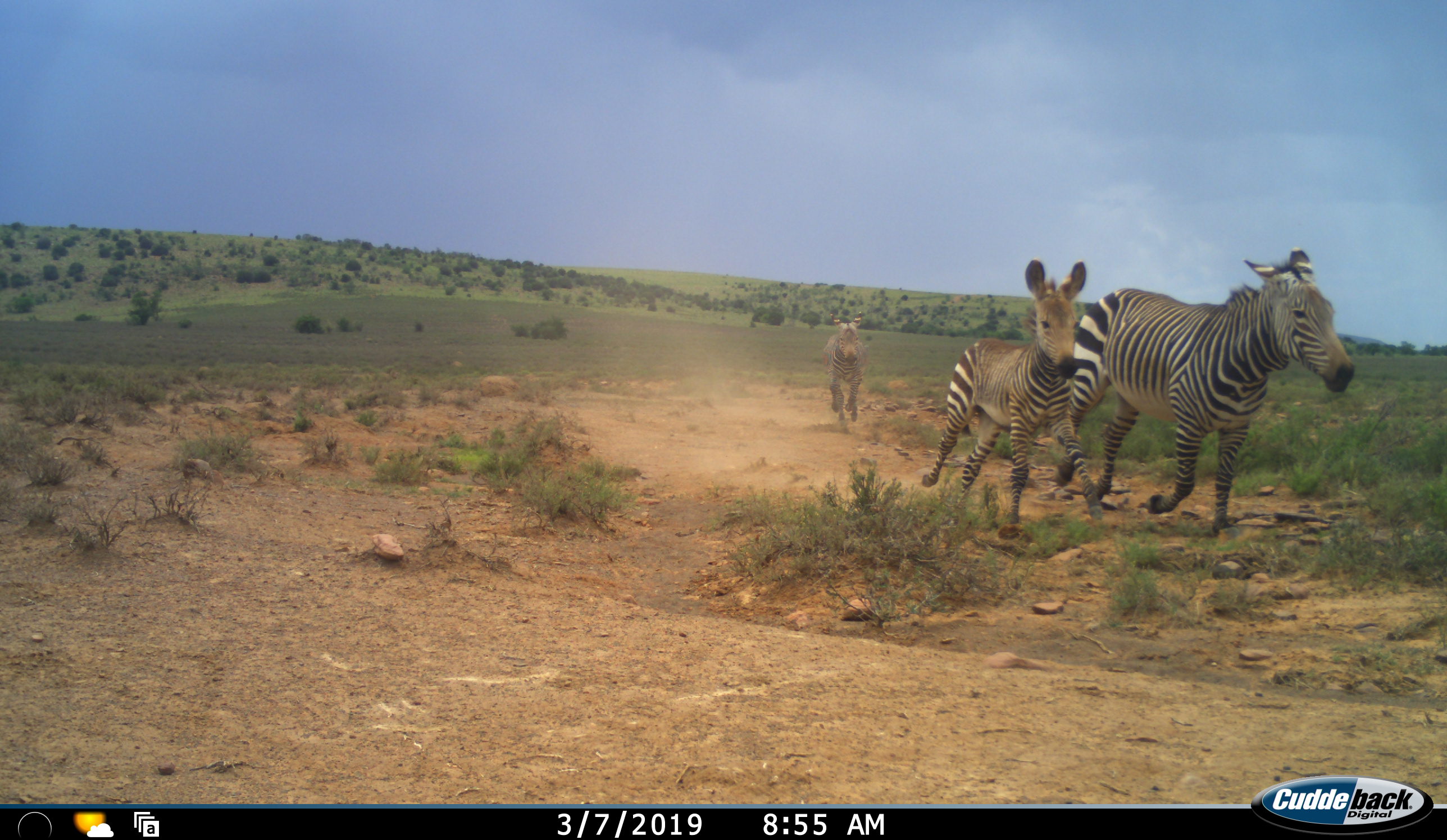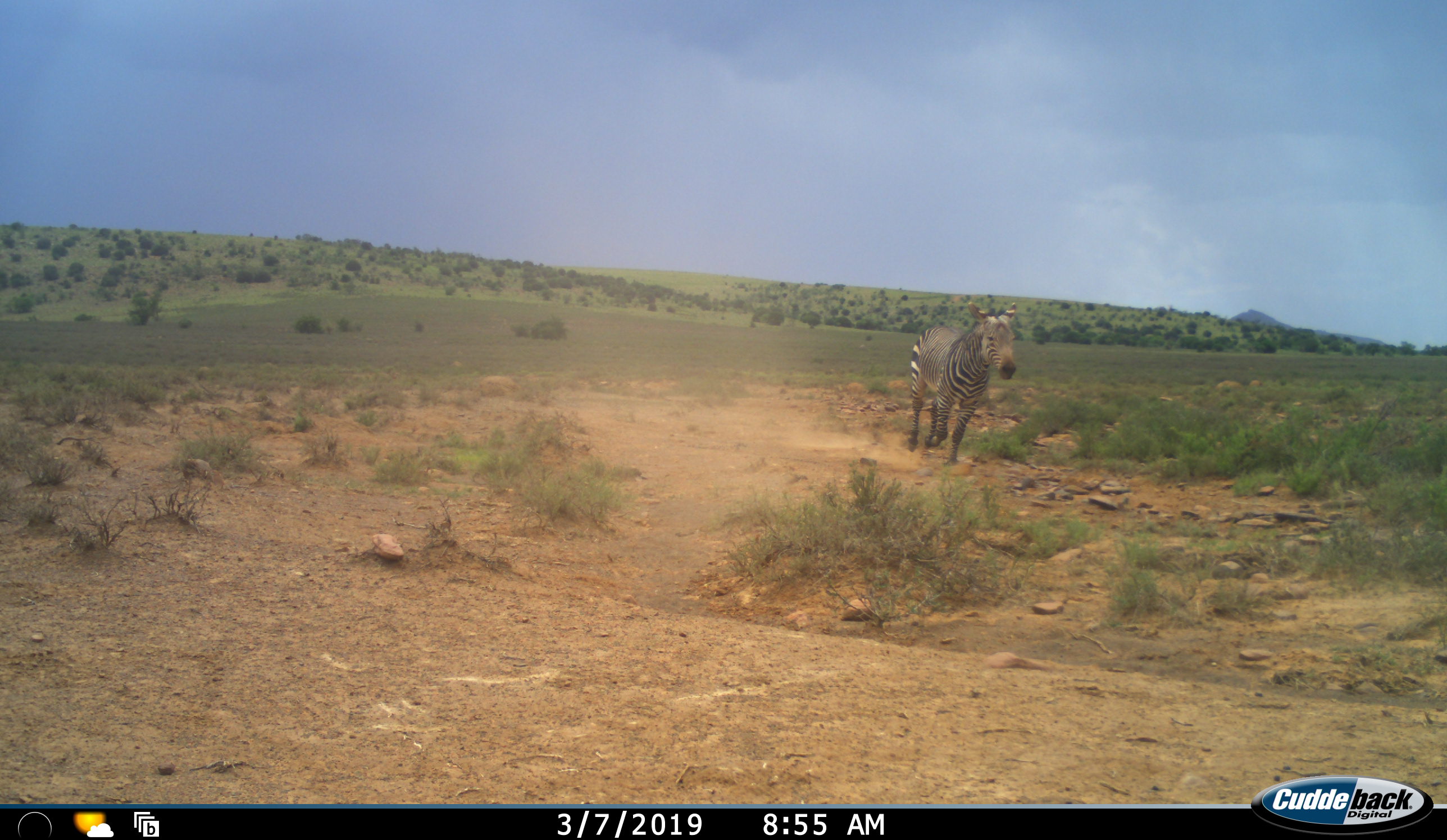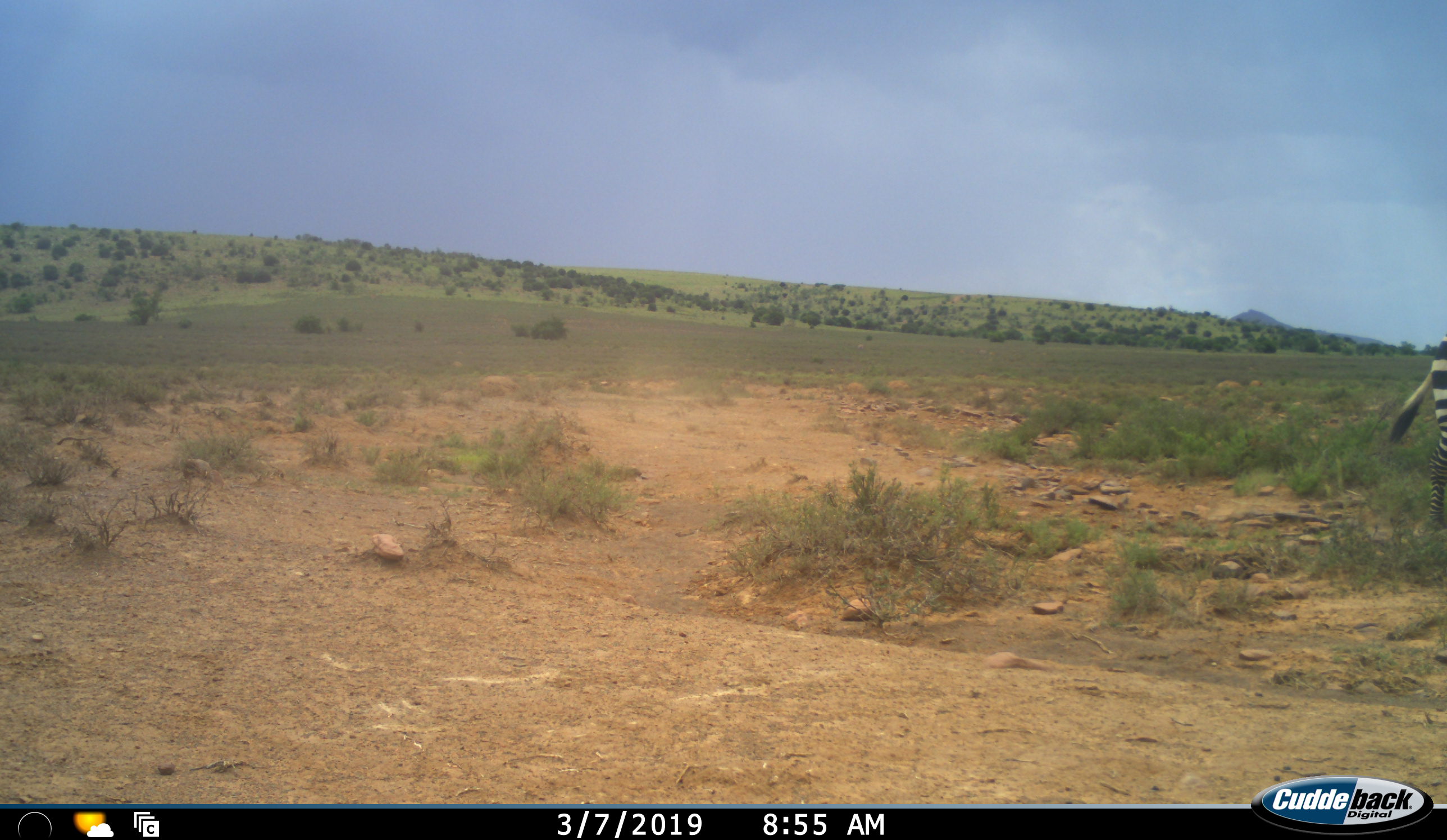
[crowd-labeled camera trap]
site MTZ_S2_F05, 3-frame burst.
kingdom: Animalia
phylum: Chordata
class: Mammalia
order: Perissodactyla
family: Equidae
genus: Equus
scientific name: Equus zebra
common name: mountain zebra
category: zebramountain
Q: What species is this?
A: Zebramountain (mountain zebra) (Equus zebra).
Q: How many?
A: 3.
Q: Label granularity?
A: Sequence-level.